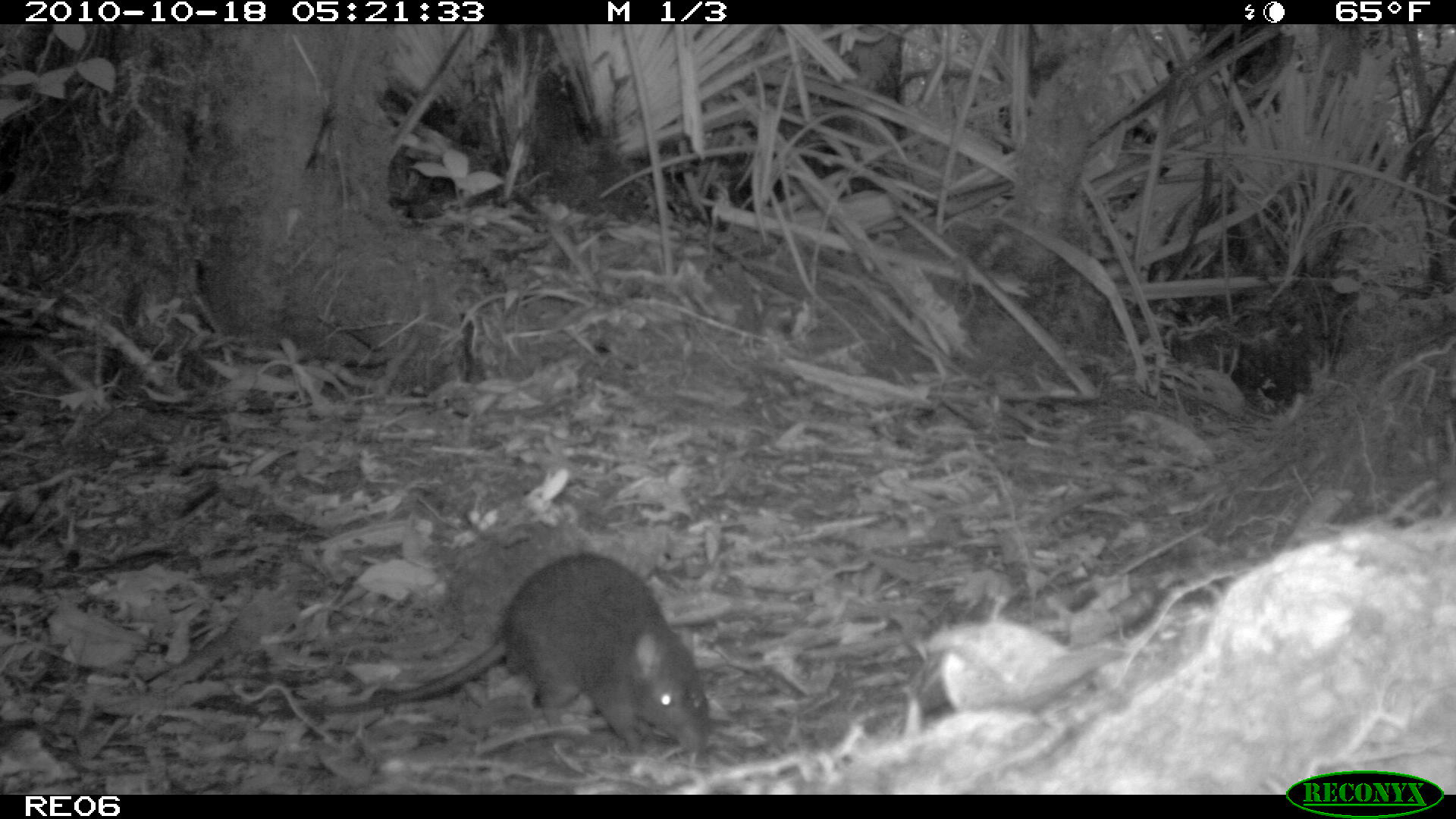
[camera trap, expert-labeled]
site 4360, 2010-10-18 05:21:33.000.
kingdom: Animalia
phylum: Chordata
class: Mammalia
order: Rodentia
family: Muridae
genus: Rattus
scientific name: Rattus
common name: rodent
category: unknown rat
Unknown rat (rodent) (Rattus), count 1.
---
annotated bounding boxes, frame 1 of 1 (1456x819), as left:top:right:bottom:
unknown rat: 187:553:710:757